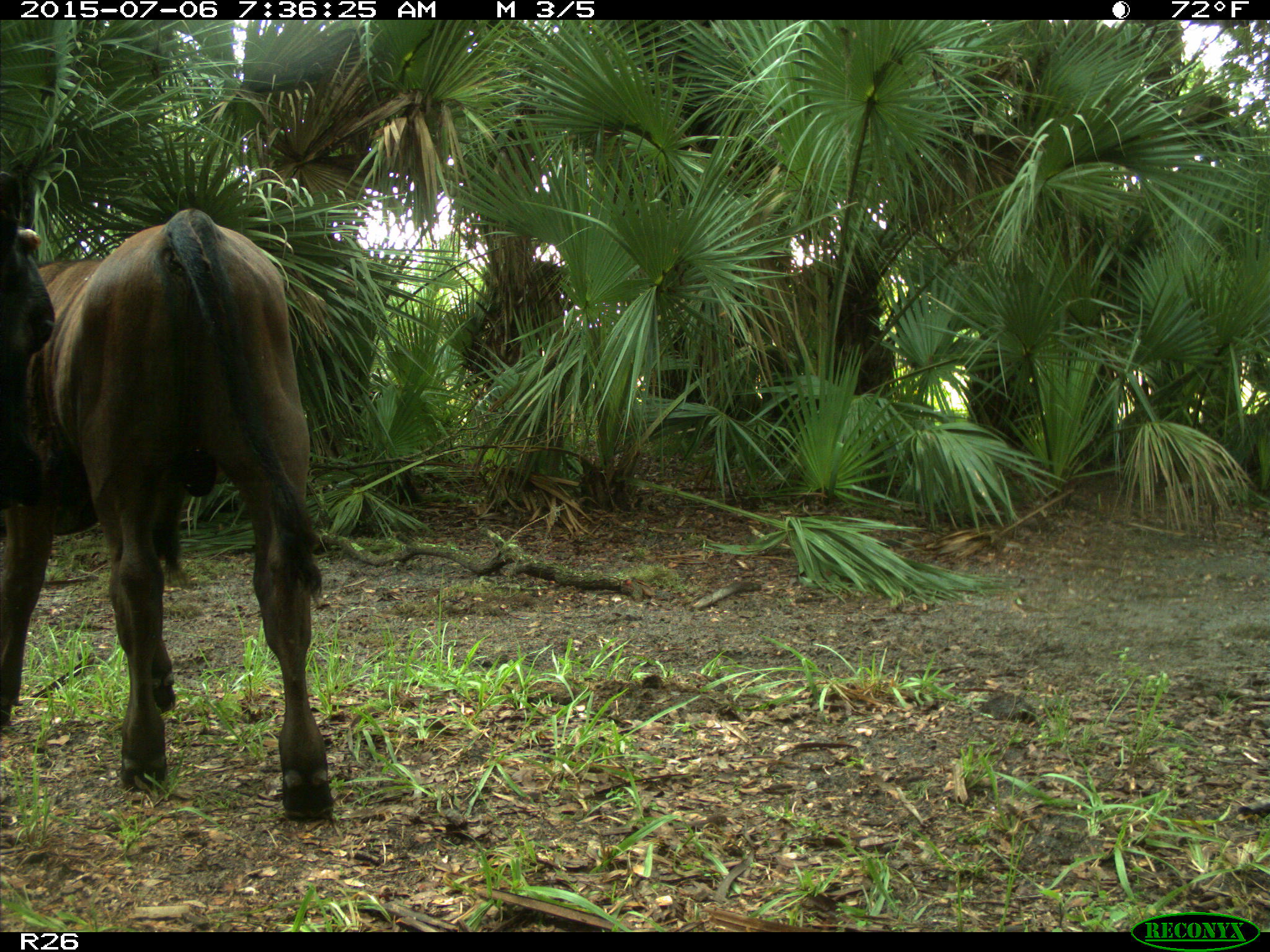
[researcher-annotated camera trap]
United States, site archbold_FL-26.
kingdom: Animalia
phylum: Chordata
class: Mammalia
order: Artiodactyla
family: Bovidae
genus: Bos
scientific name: Bos taurus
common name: domestic cow